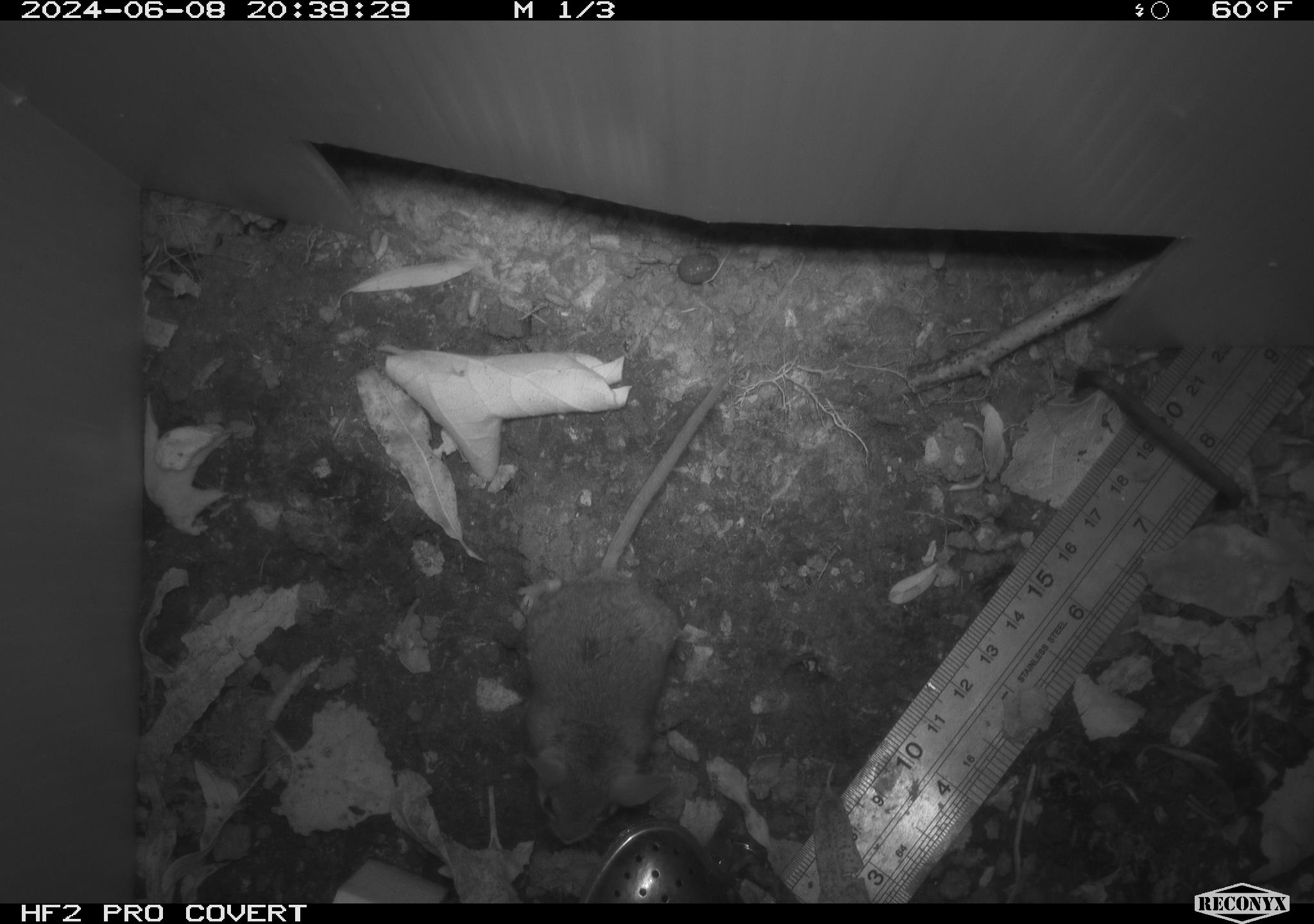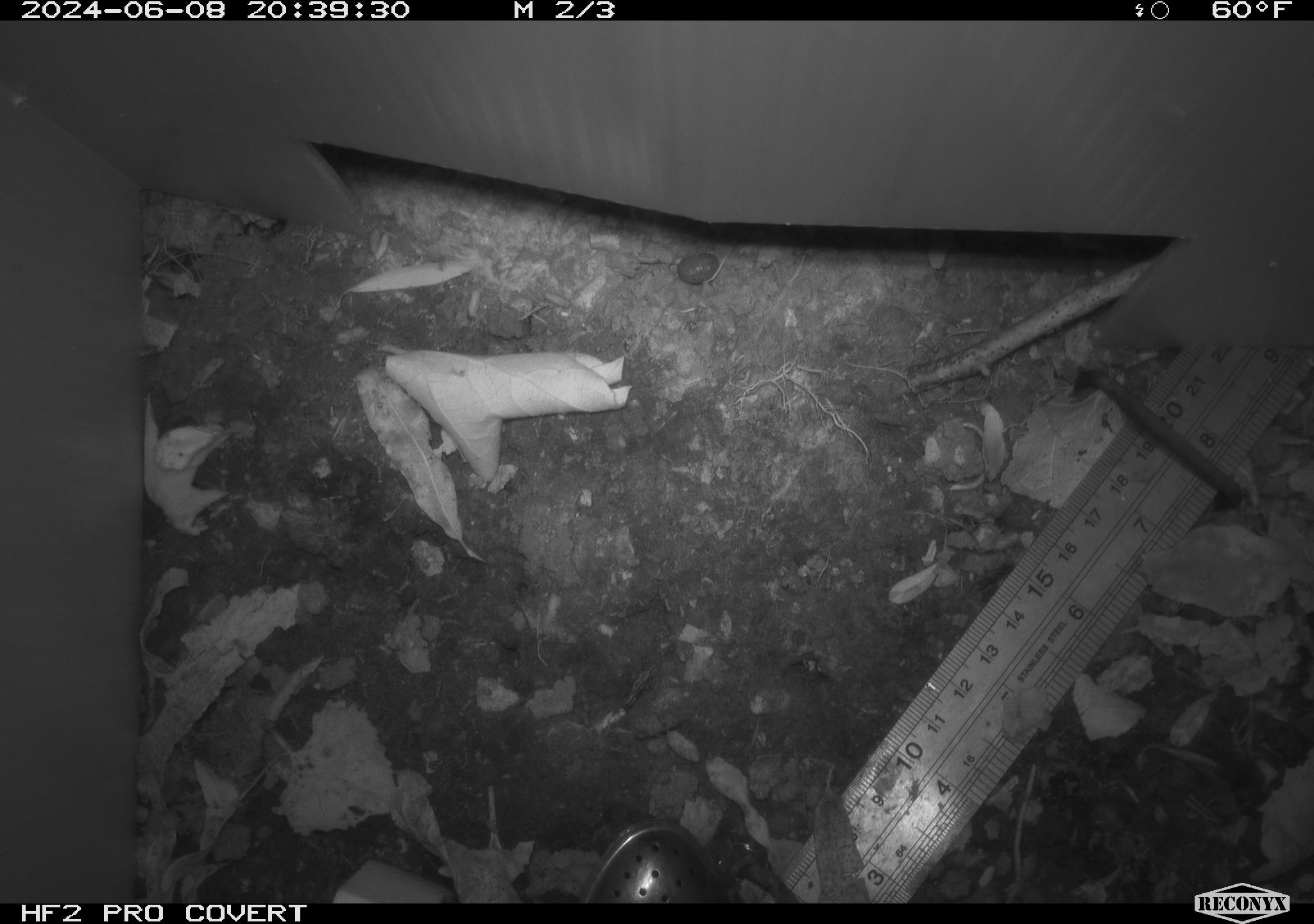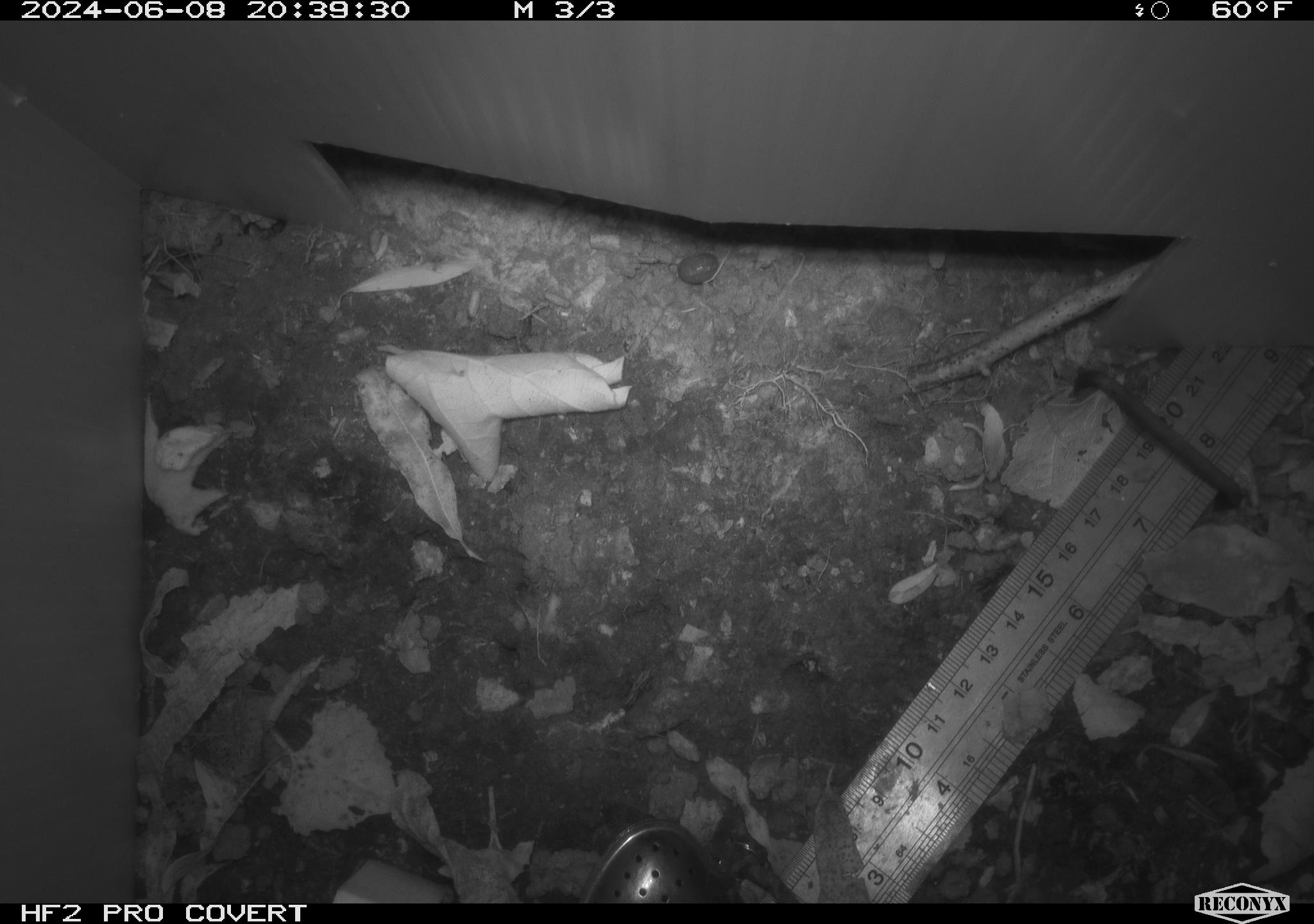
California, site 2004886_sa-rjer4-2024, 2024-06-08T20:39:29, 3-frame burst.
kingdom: Animalia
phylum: Chordata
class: Mammalia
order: Rodentia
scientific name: Rodentia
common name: mouse species